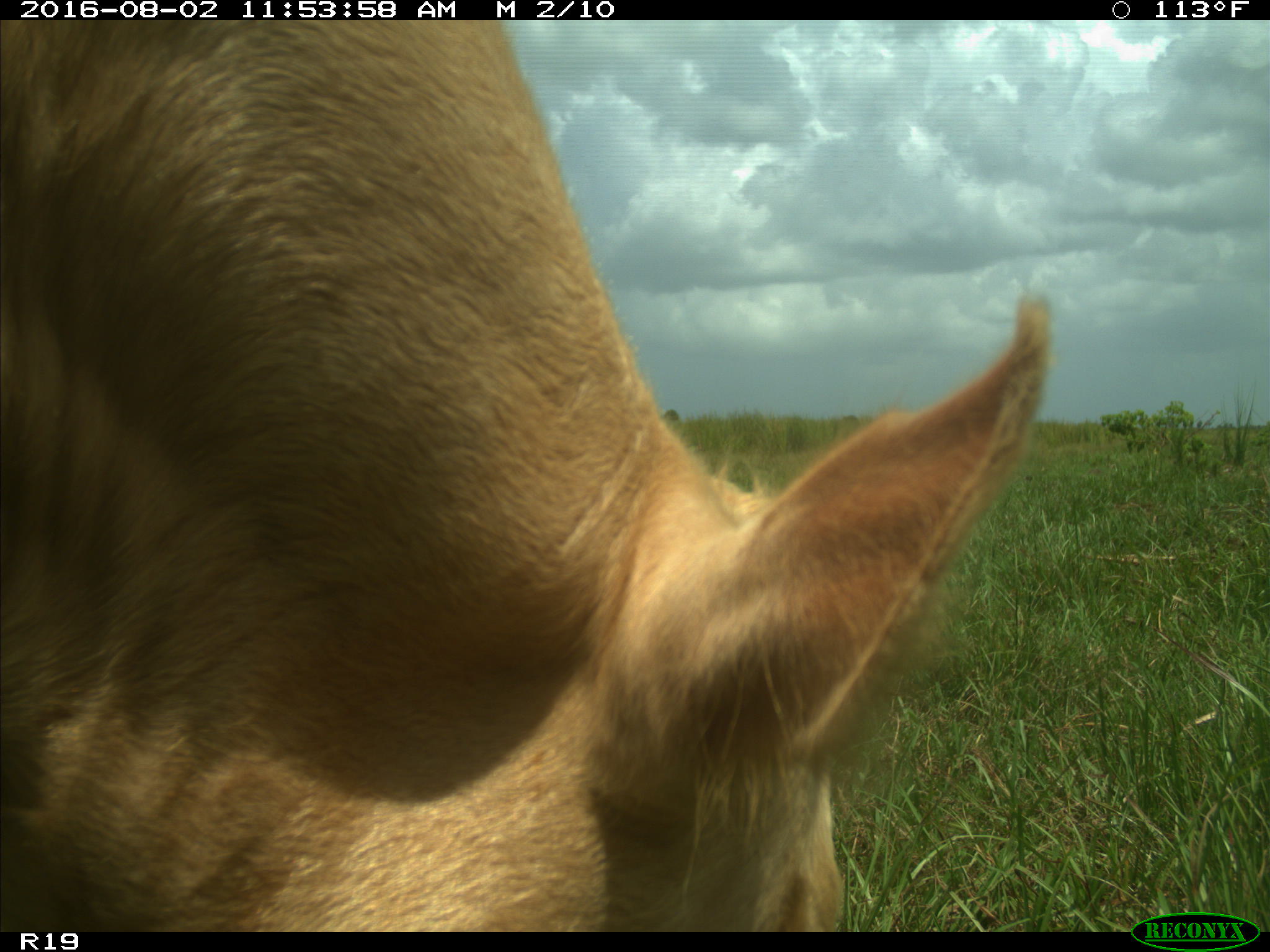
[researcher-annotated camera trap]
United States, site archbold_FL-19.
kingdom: Animalia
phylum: Chordata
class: Mammalia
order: Artiodactyla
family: Bovidae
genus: Bos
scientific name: Bos taurus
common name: domestic cow